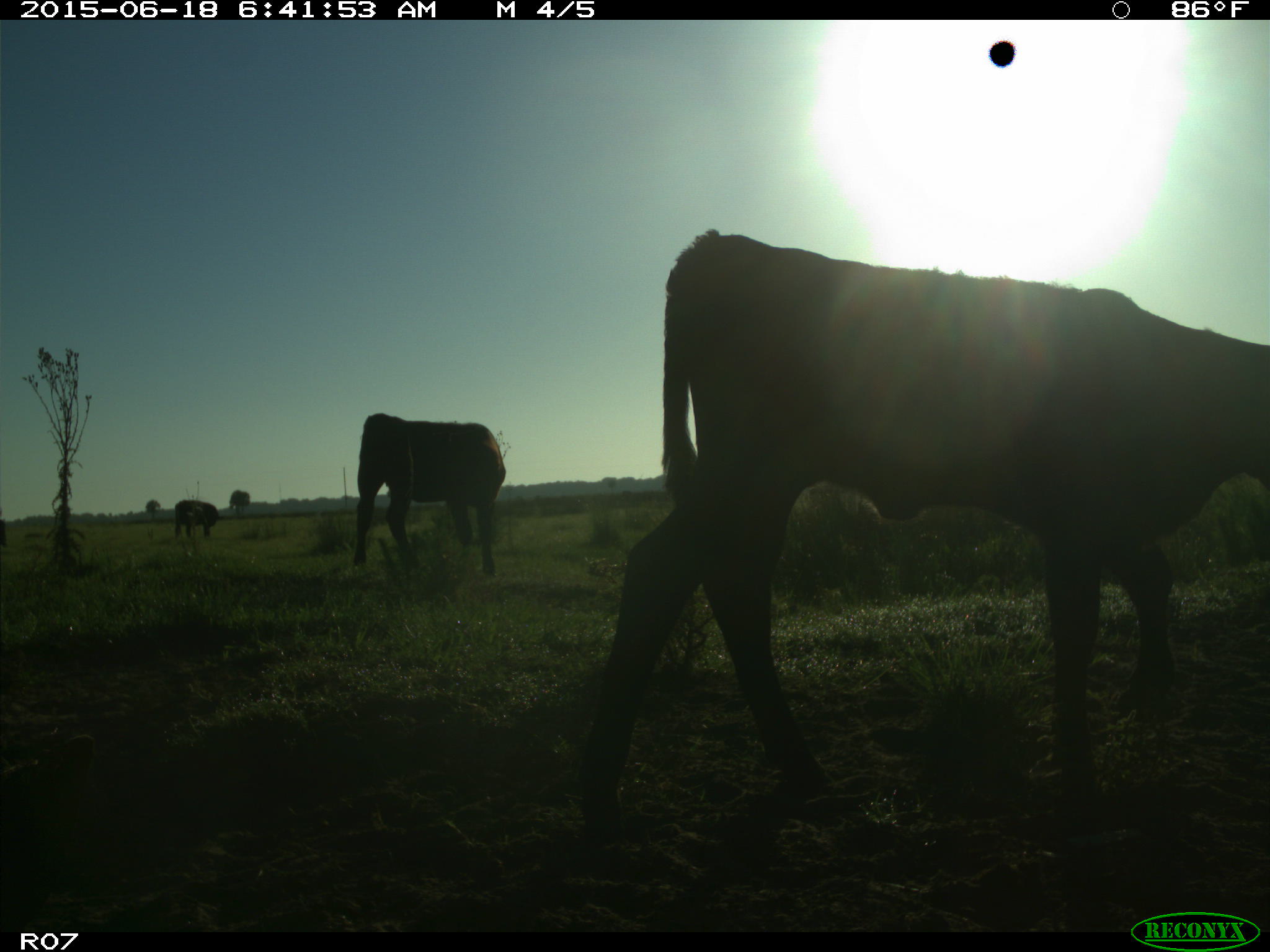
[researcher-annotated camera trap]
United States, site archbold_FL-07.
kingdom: Animalia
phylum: Chordata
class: Mammalia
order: Artiodactyla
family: Bovidae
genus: Bos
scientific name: Bos taurus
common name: domestic cow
Bos taurus (domestic cow).